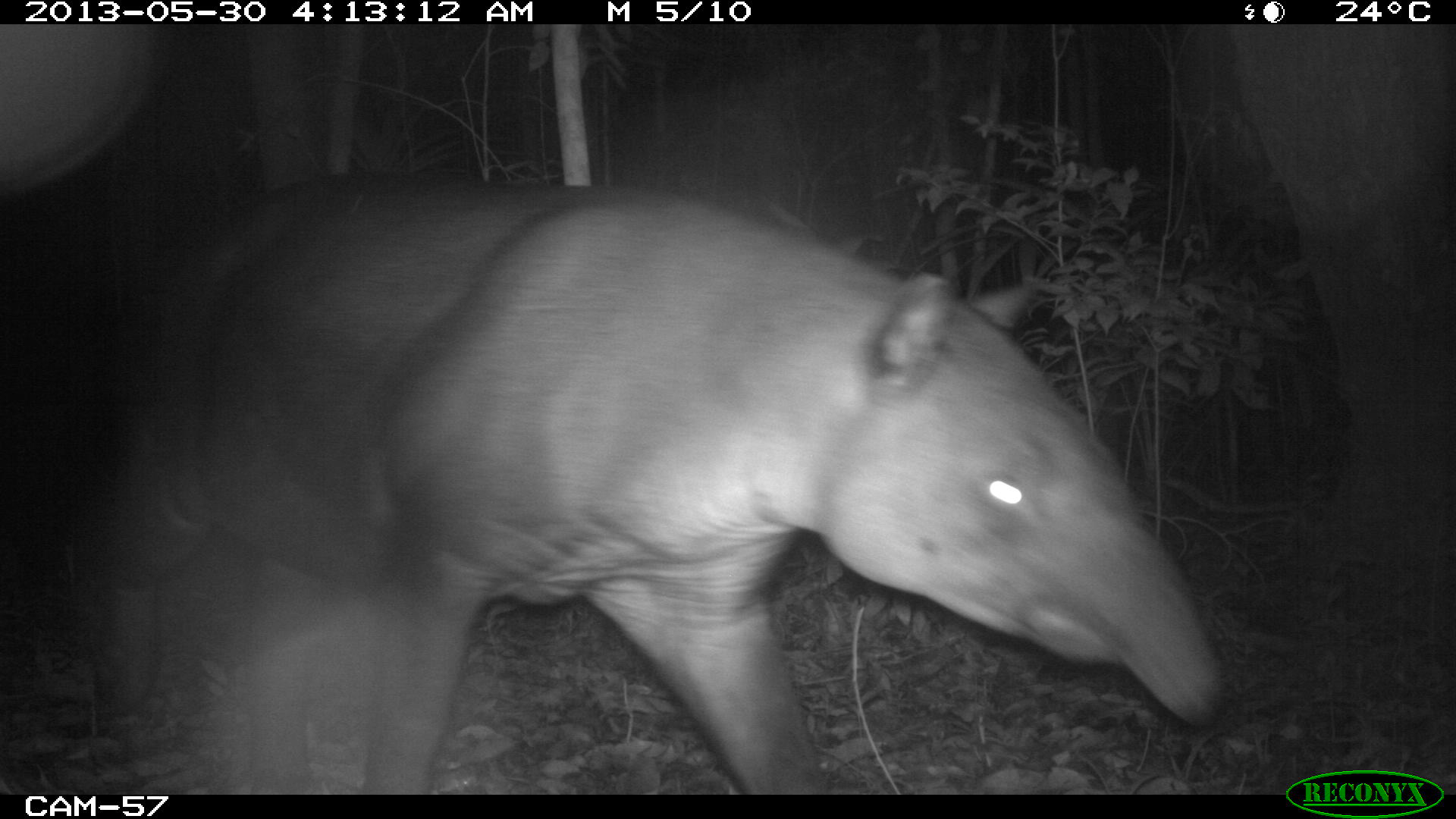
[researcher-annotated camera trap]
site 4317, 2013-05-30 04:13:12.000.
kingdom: Animalia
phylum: Chordata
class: Mammalia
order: Perissodactyla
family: Tapiridae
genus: Tapirus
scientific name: Tapirus bairdii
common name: baird's tapir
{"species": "Tapirus bairdii (baird's tapir)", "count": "1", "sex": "male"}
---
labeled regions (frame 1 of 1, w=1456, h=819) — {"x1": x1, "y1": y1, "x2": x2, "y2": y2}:
tapirus bairdii: {"x1": 78, "y1": 163, "x2": 1225, "y2": 795}